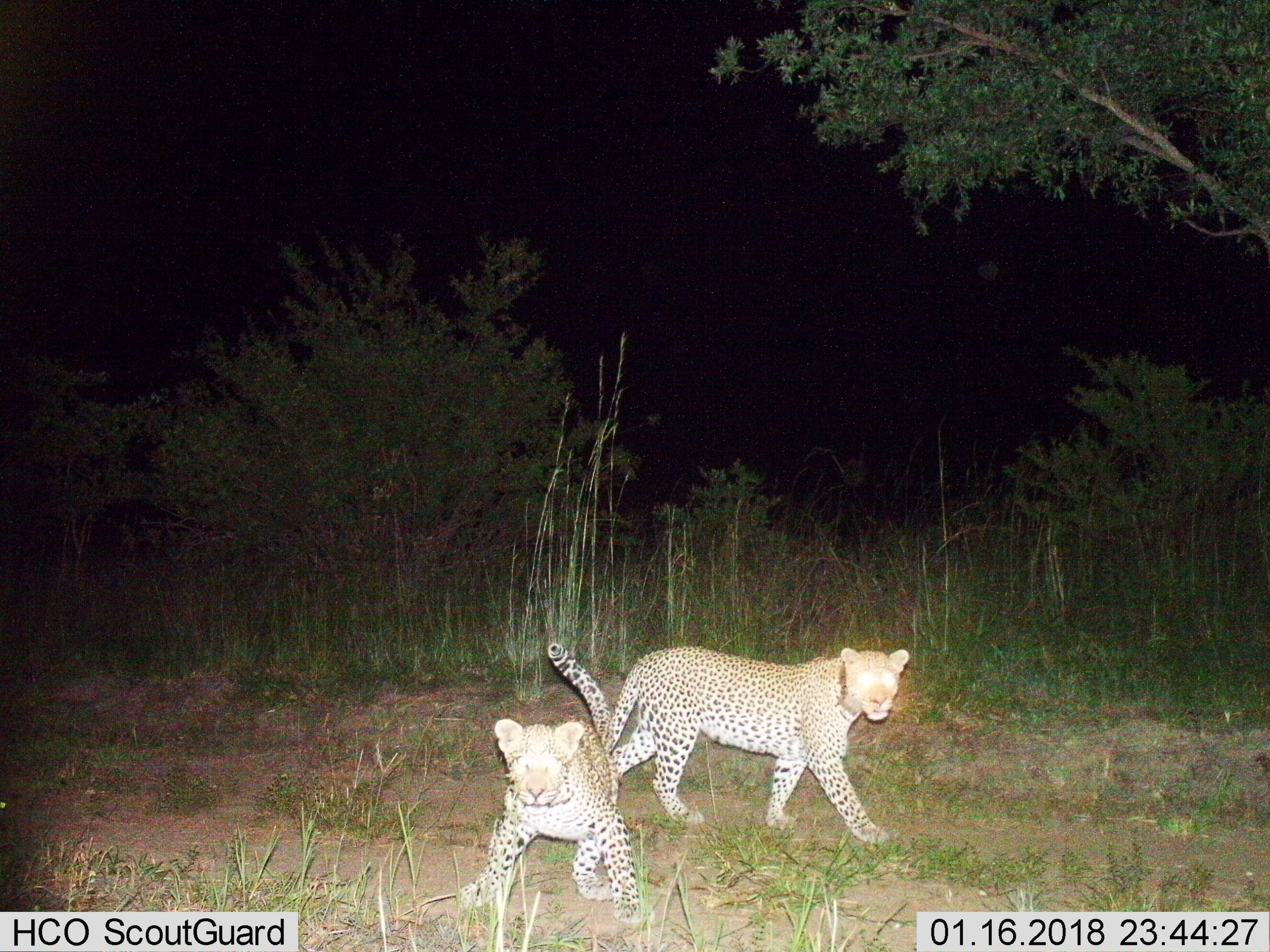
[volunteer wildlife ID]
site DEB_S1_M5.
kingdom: Animalia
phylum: Chordata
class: Mammalia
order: Carnivora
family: Felidae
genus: Panthera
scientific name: Panthera pardus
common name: leopard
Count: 2.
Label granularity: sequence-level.